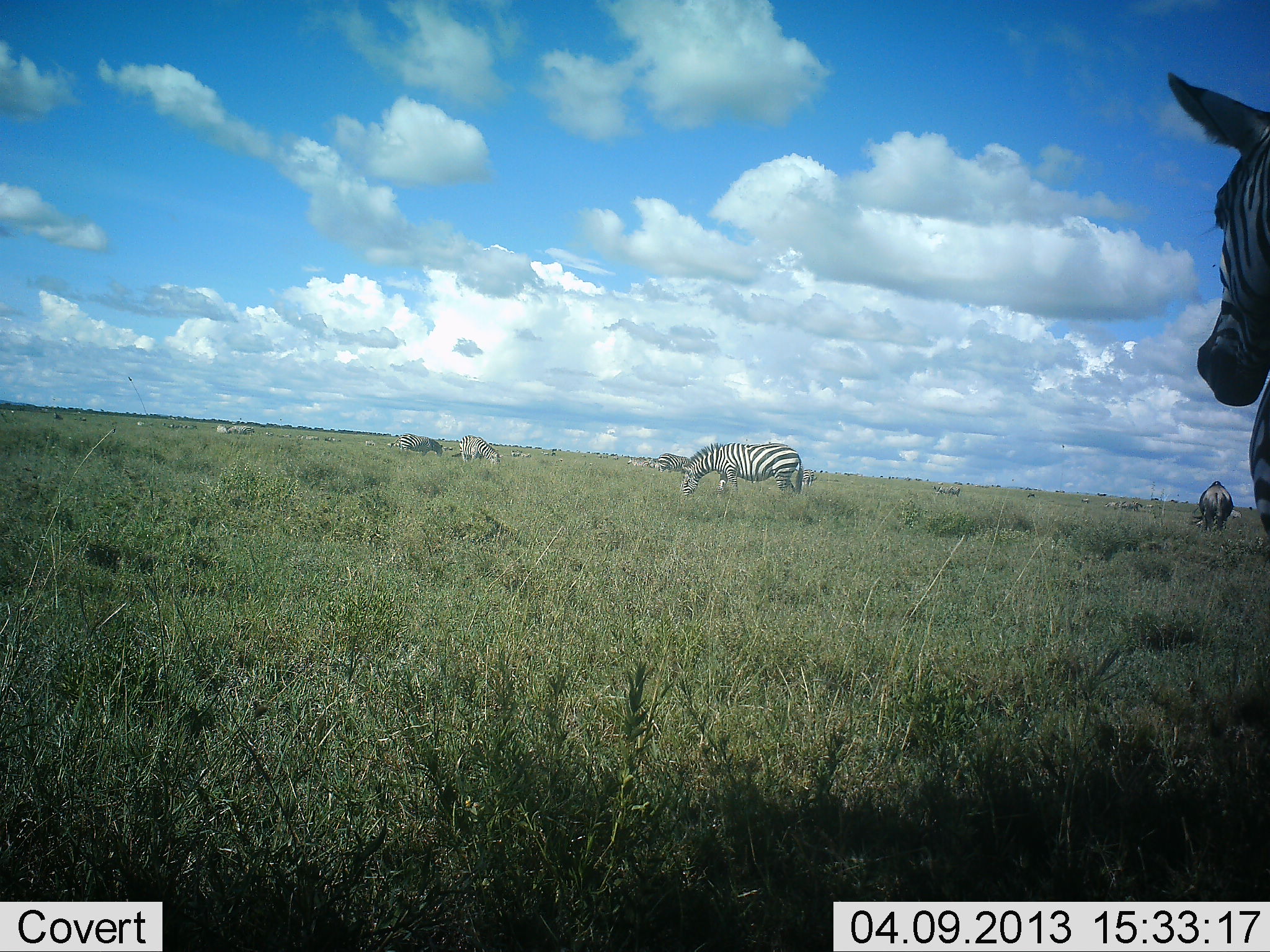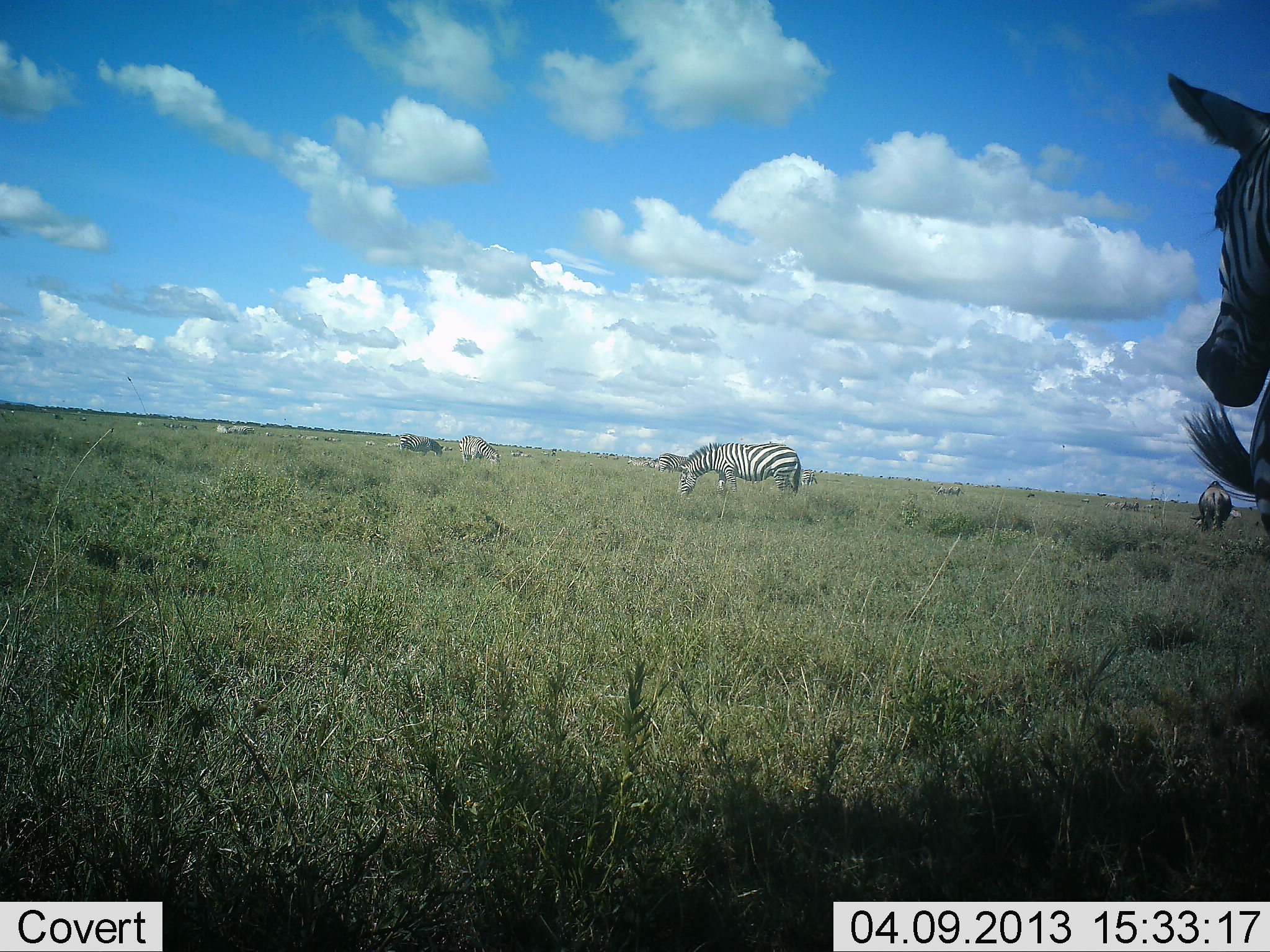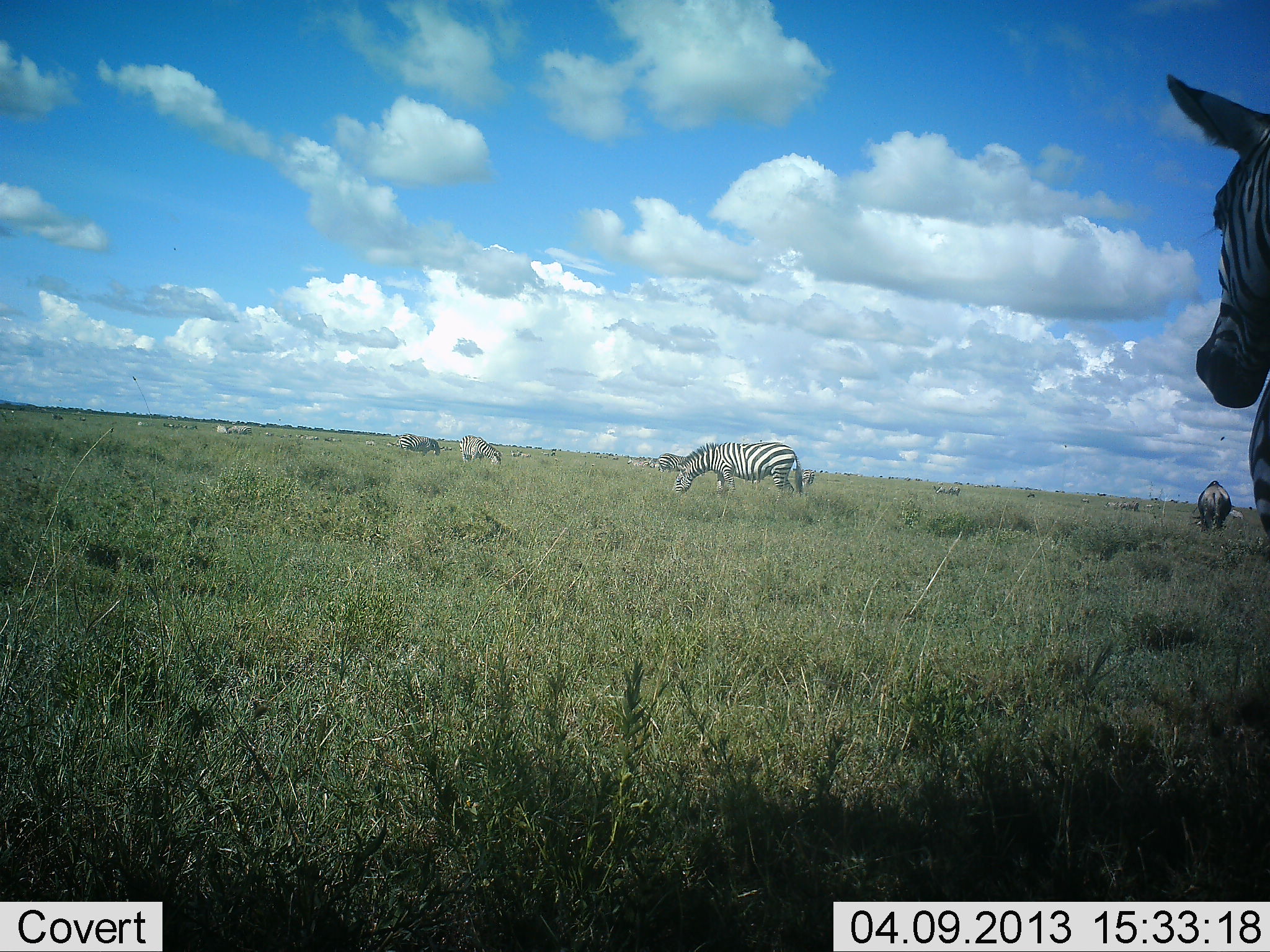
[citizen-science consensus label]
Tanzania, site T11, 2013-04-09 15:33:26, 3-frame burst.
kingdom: Animalia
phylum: Chordata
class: Mammalia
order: Perissodactyla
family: Equidae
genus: Equus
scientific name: Equus quagga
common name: plains zebra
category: zebra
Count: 5.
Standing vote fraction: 84%.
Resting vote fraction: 6%.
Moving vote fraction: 19%.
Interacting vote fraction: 3%.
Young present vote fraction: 3%.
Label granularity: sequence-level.